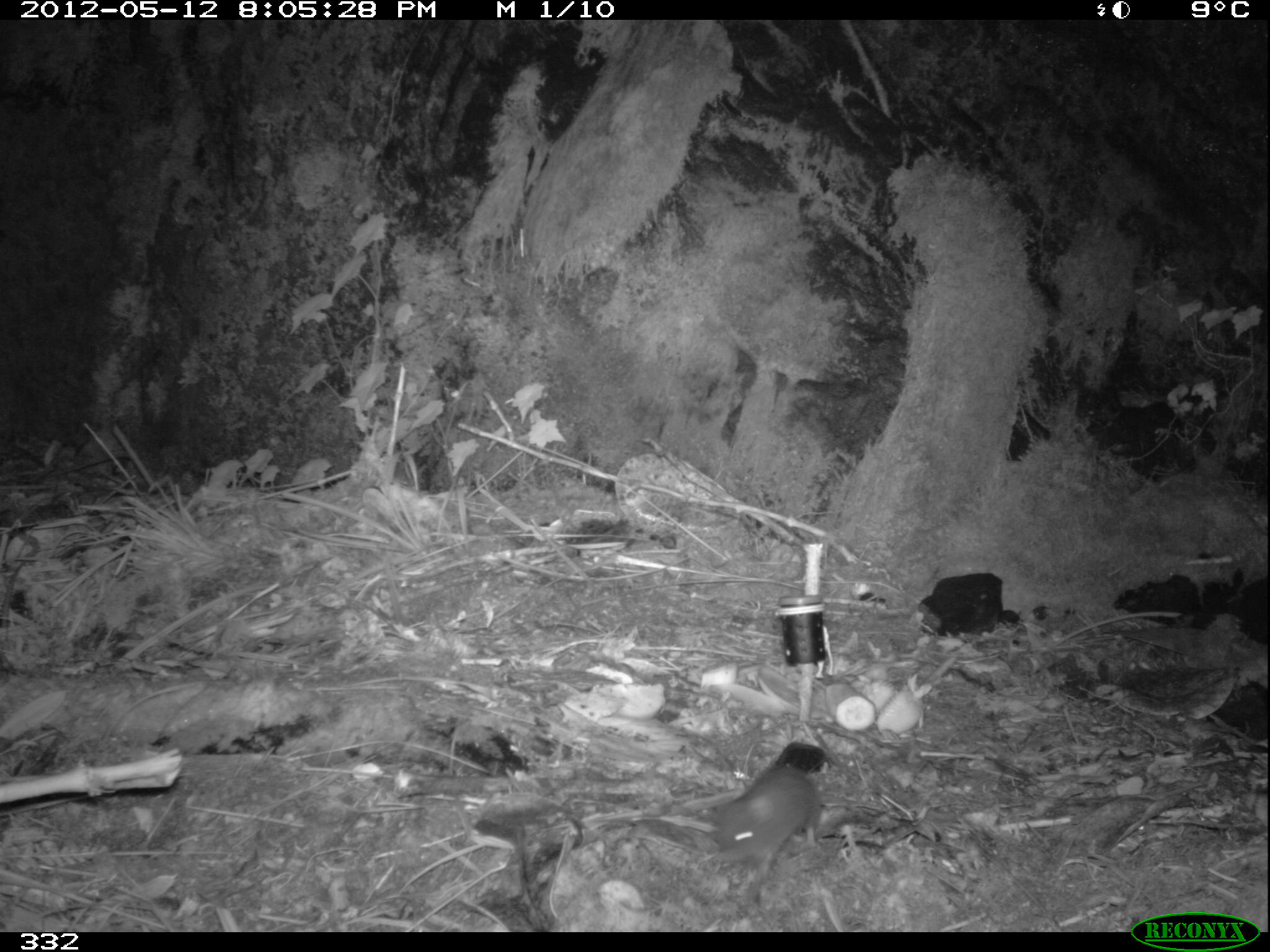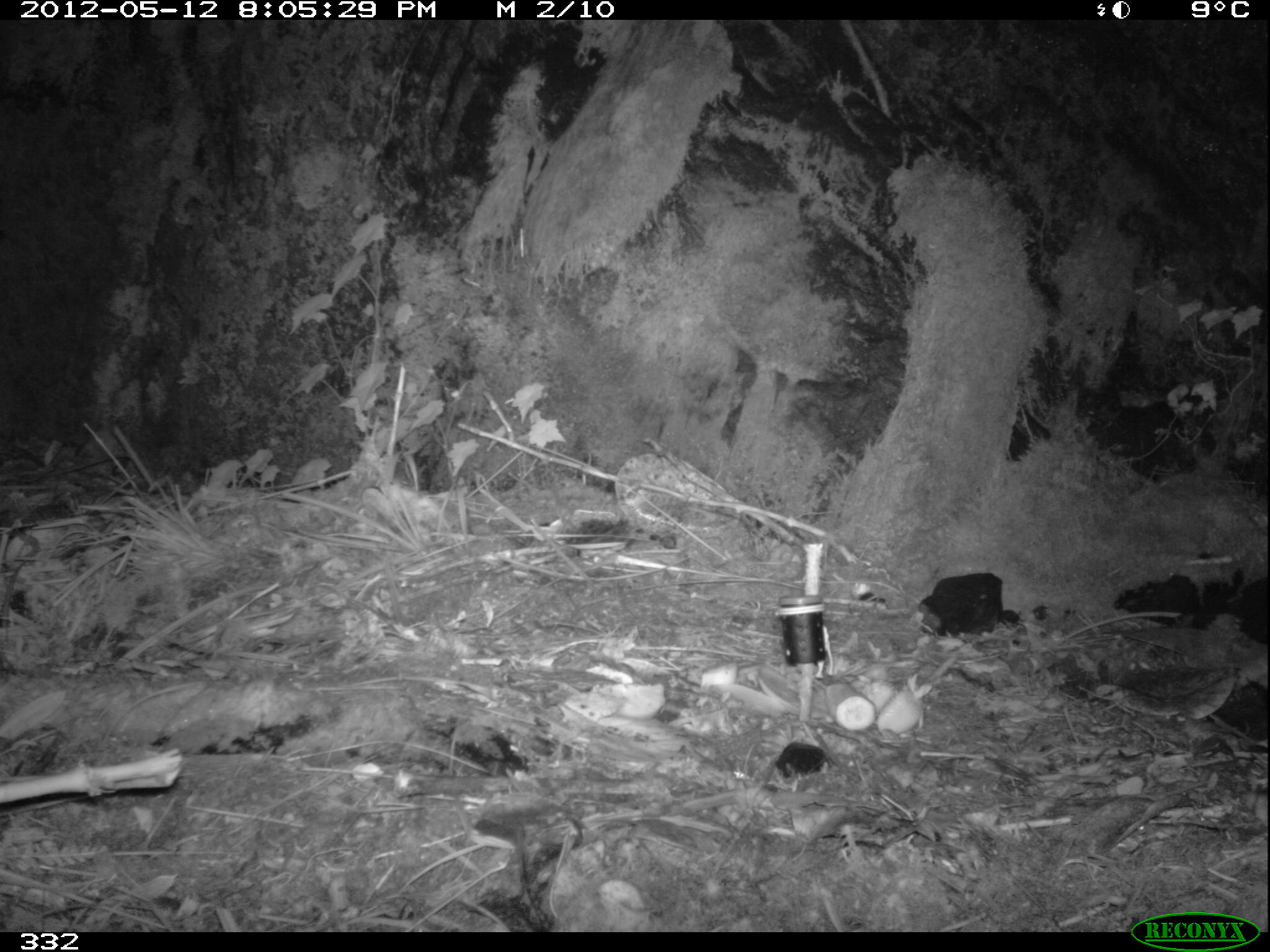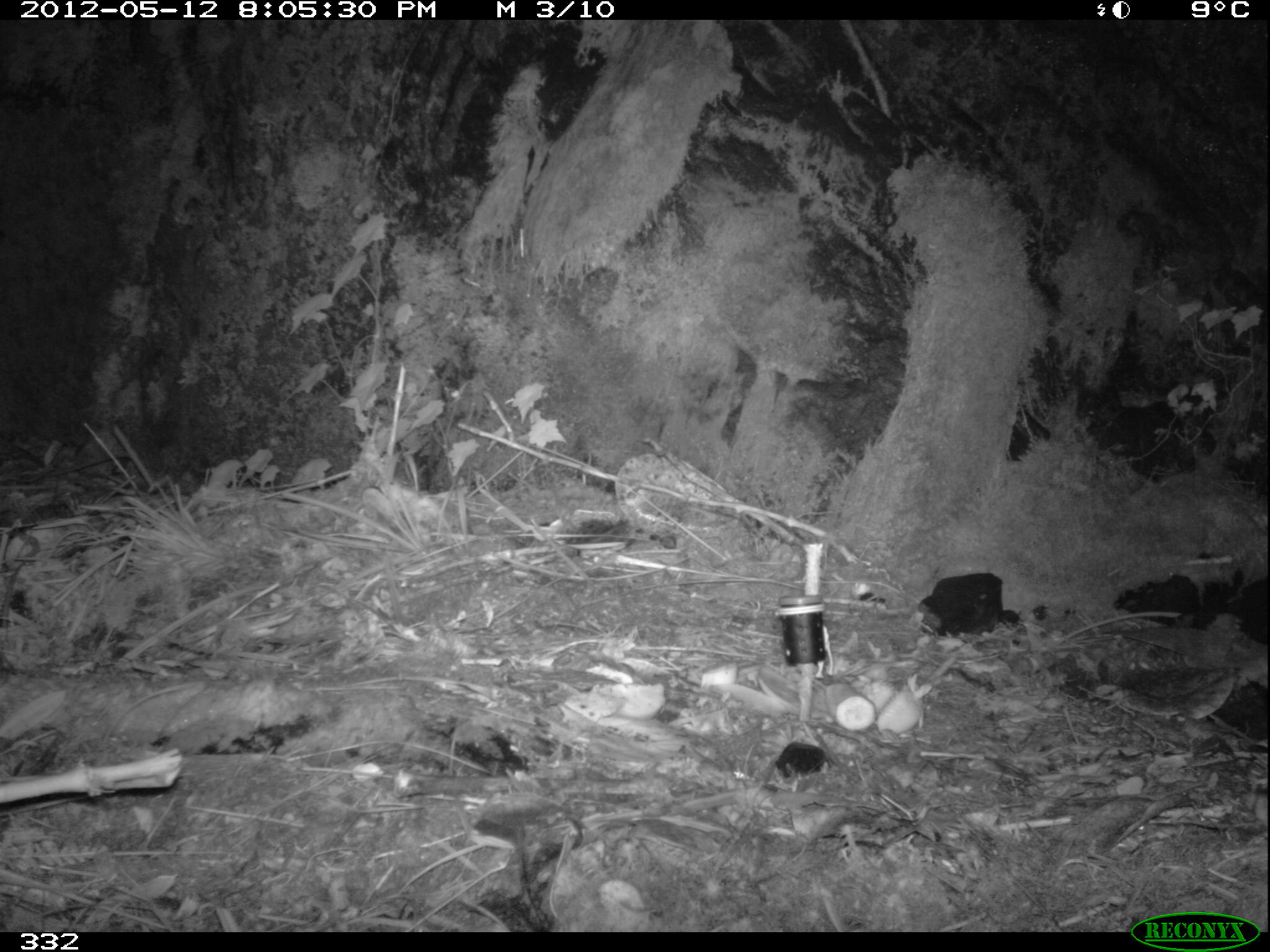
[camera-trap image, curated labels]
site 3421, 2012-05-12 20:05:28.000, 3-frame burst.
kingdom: Animalia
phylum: Chordata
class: Mammalia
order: Rodentia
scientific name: Rodentia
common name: rodents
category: unknown rodent